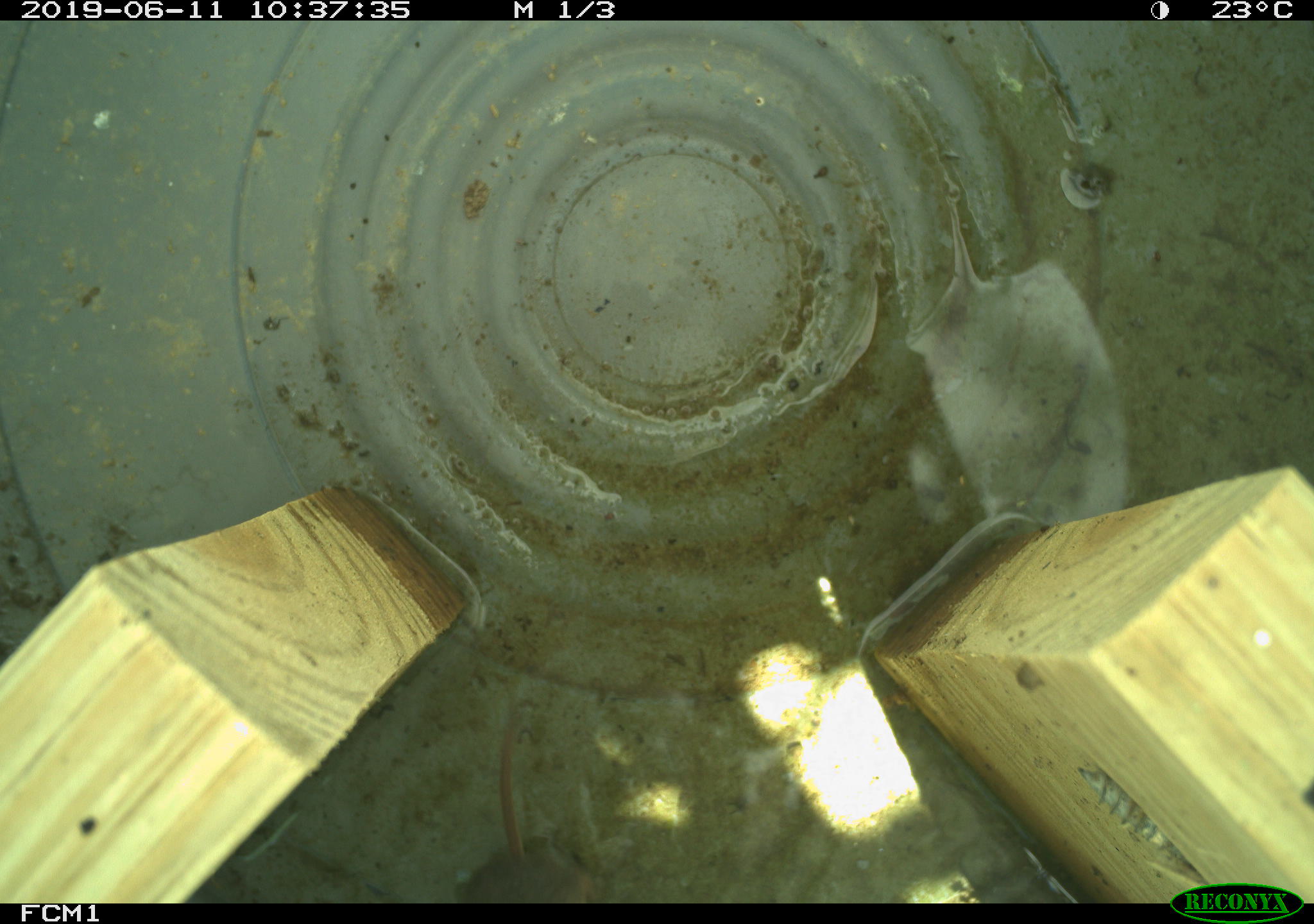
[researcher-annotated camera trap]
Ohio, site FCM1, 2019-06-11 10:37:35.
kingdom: Animalia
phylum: Chordata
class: Mammalia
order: Eulipotyphla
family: Soricidae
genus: Sorex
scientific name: Sorex cinereus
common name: masked shrew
Masked shrew (Sorex cinereus).